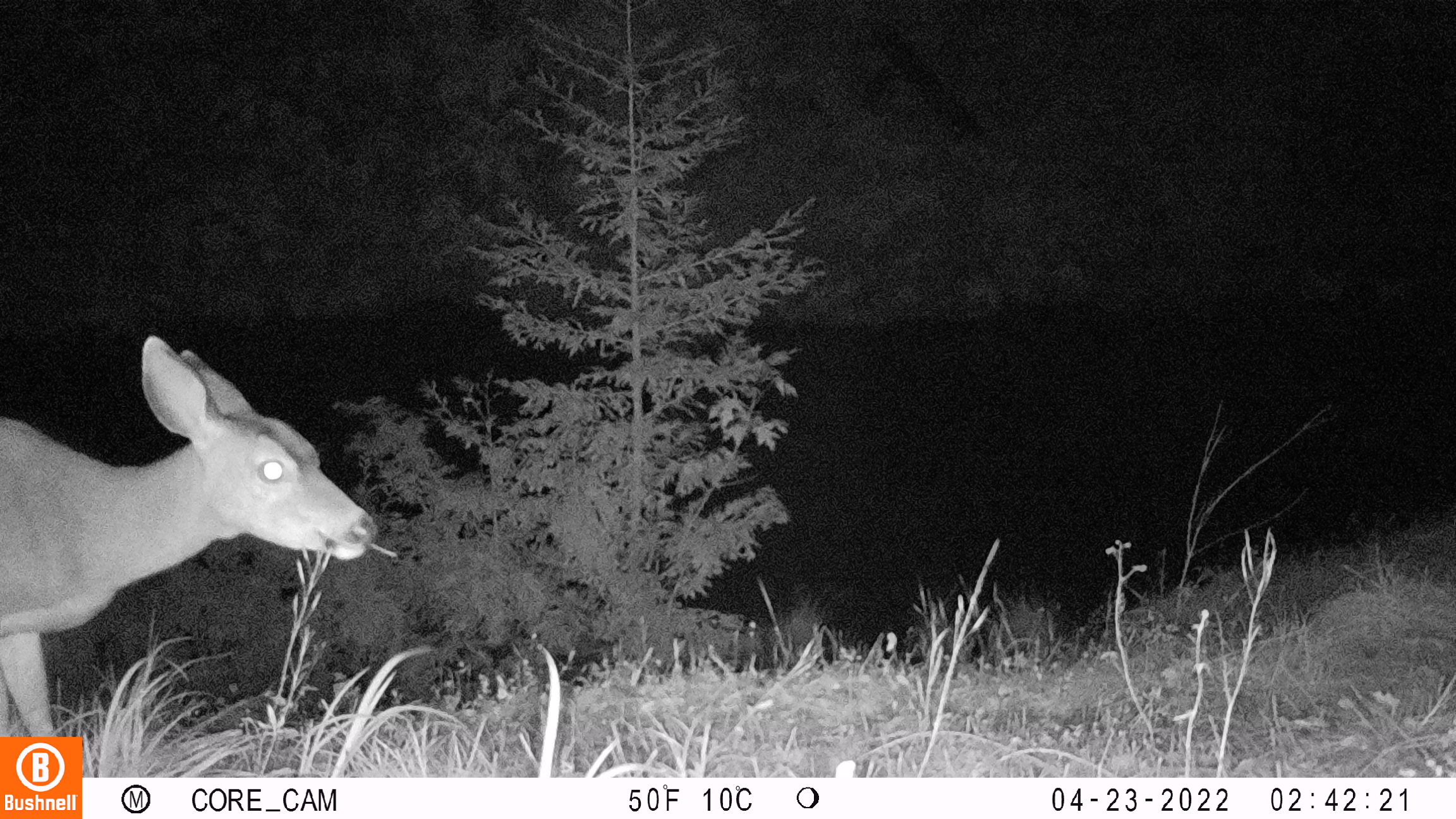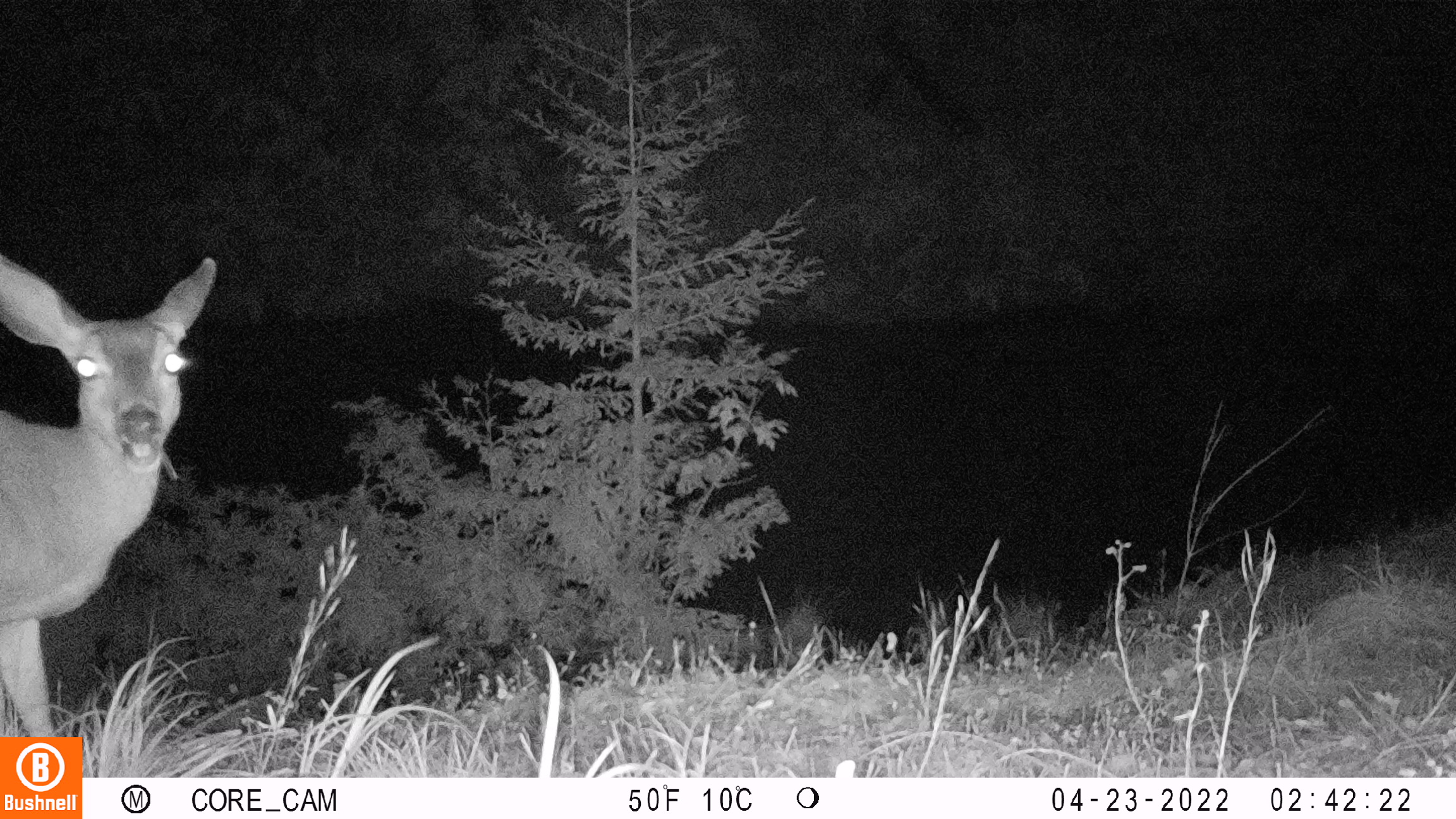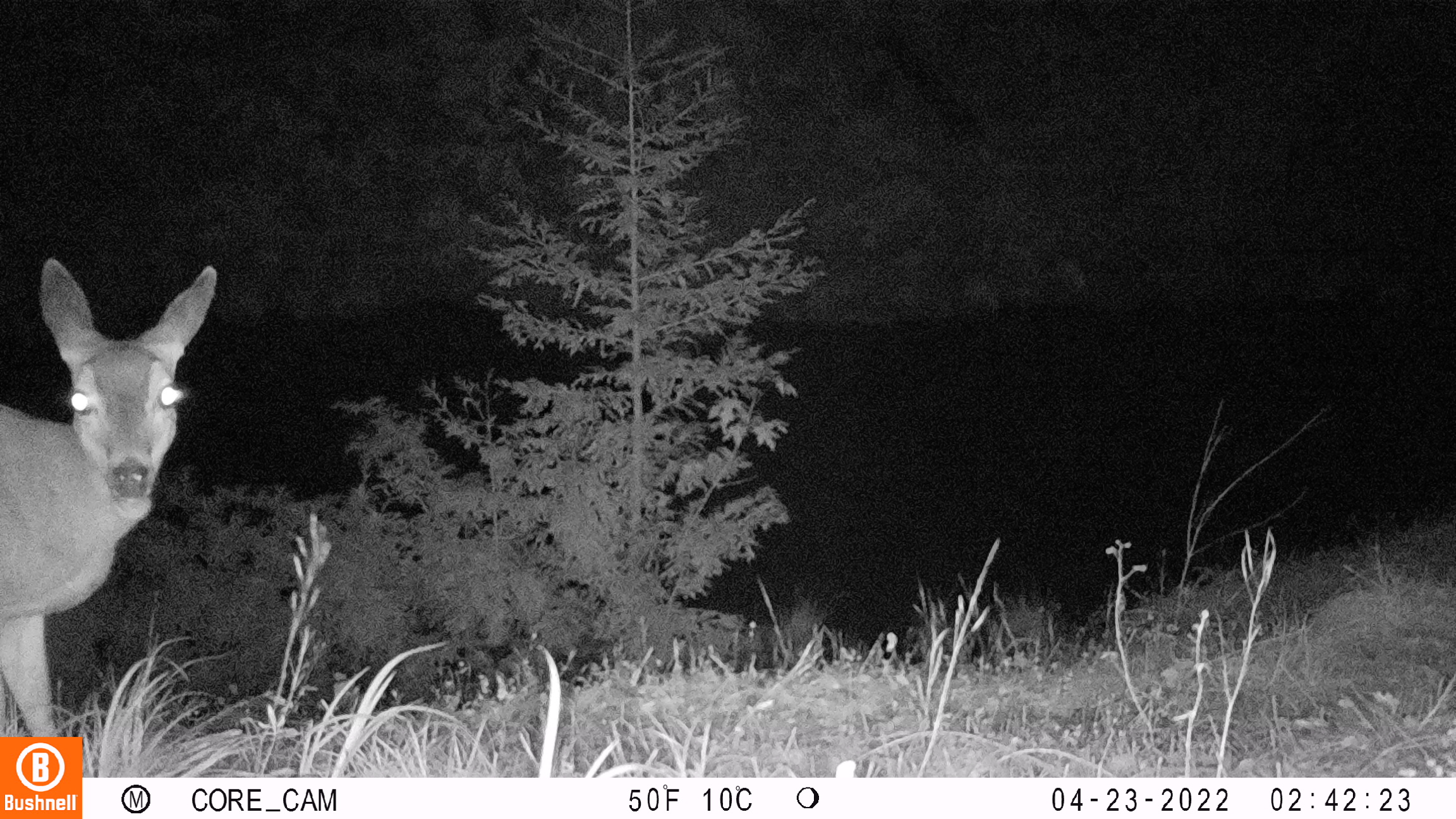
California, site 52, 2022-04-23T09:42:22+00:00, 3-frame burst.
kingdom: Animalia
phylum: Chordata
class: Mammalia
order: Artiodactyla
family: Cervidae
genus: Odocoileus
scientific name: Odocoileus hemionus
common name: mule deer